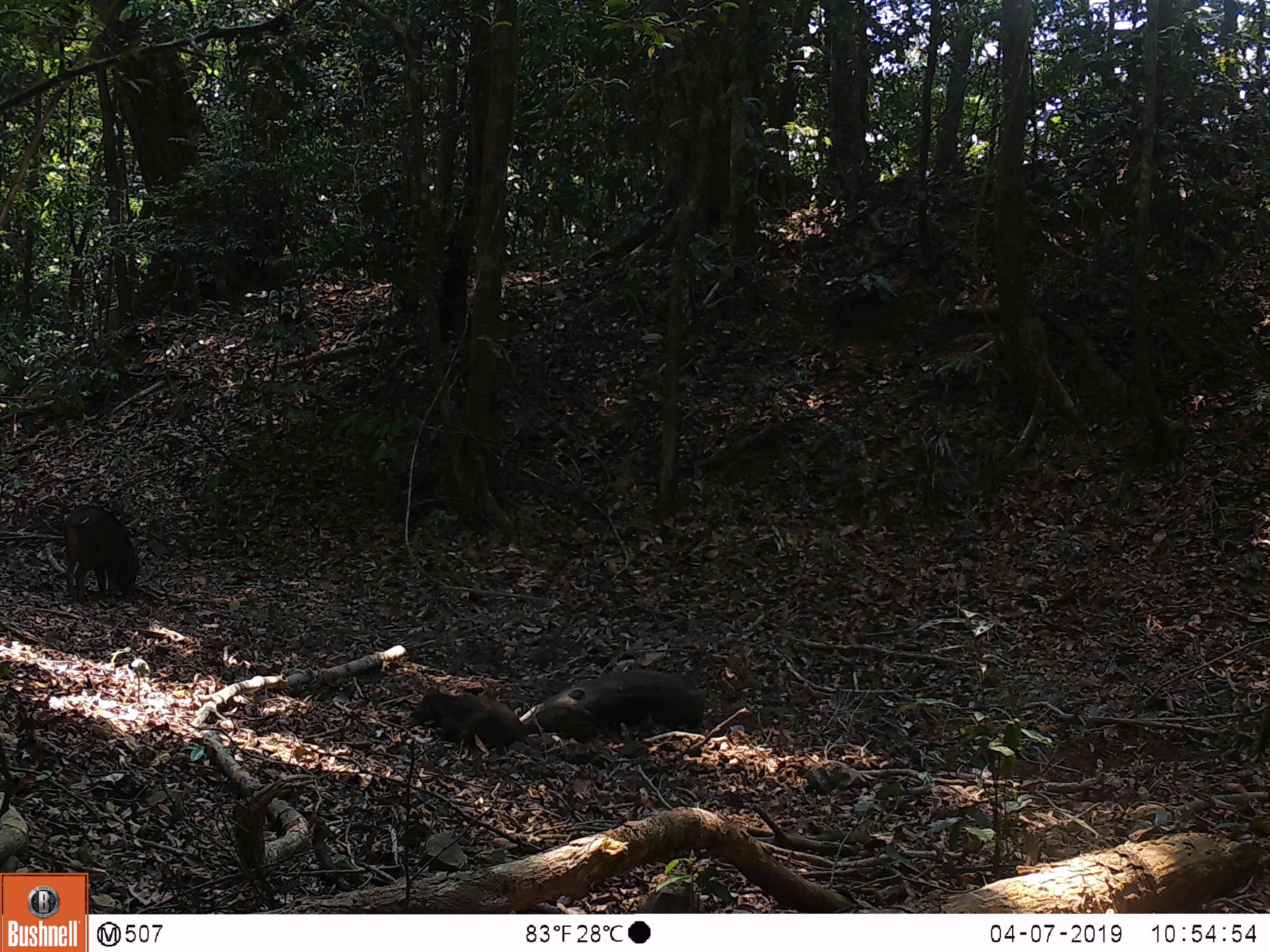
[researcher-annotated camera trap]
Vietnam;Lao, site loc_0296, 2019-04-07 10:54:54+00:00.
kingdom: Animalia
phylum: Chordata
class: Mammalia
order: Artiodactyla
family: Suidae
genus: Sus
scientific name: Sus scrofa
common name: eurasian wild pig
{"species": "eurasian wild pig (Sus scrofa)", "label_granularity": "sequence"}